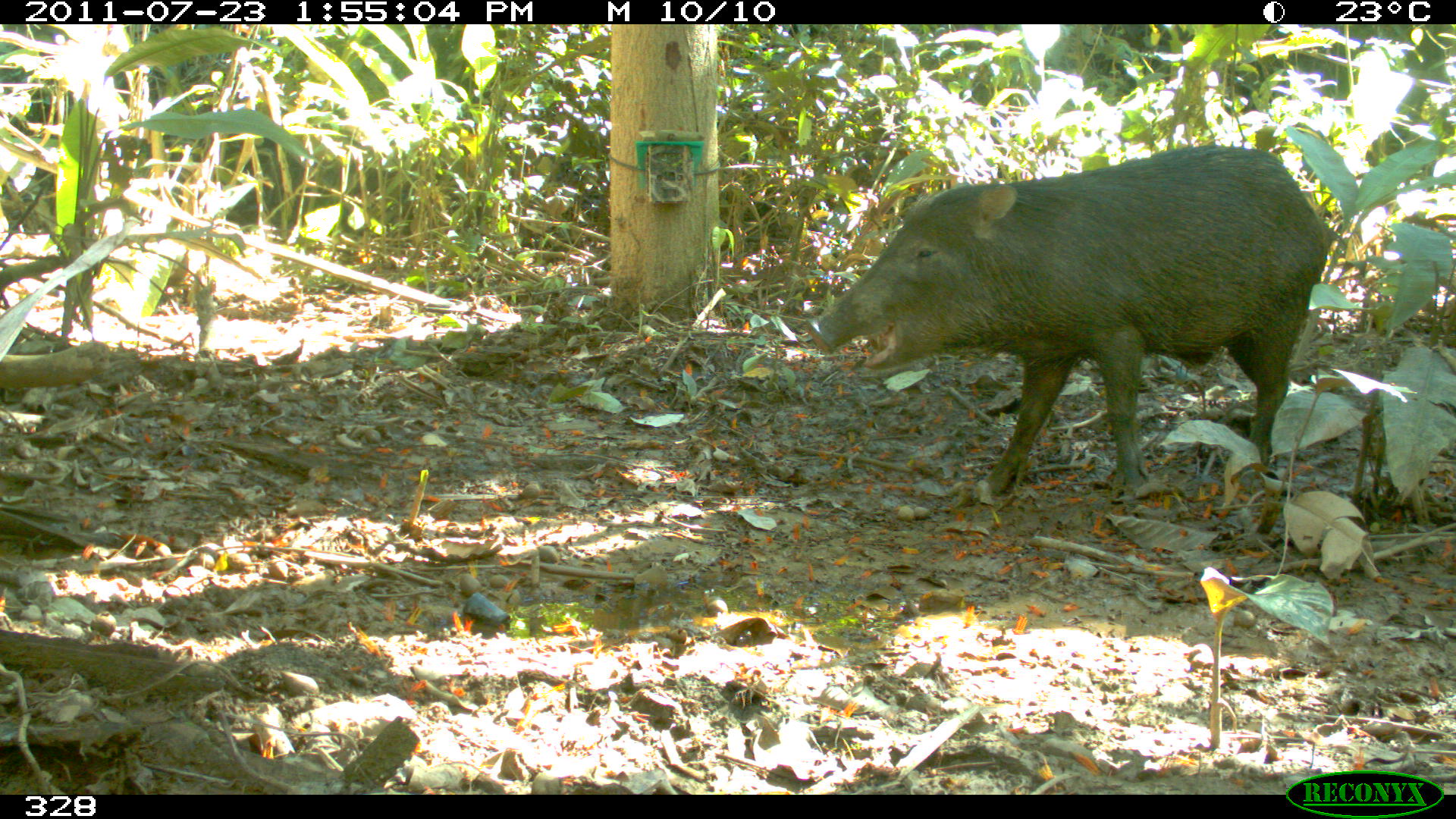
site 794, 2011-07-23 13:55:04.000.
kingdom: Animalia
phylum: Chordata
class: Mammalia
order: Artiodactyla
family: Tayassuidae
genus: Tayassu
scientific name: Tayassu pecari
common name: white-lipped peccary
Tayassu pecari (white-lipped peccary).